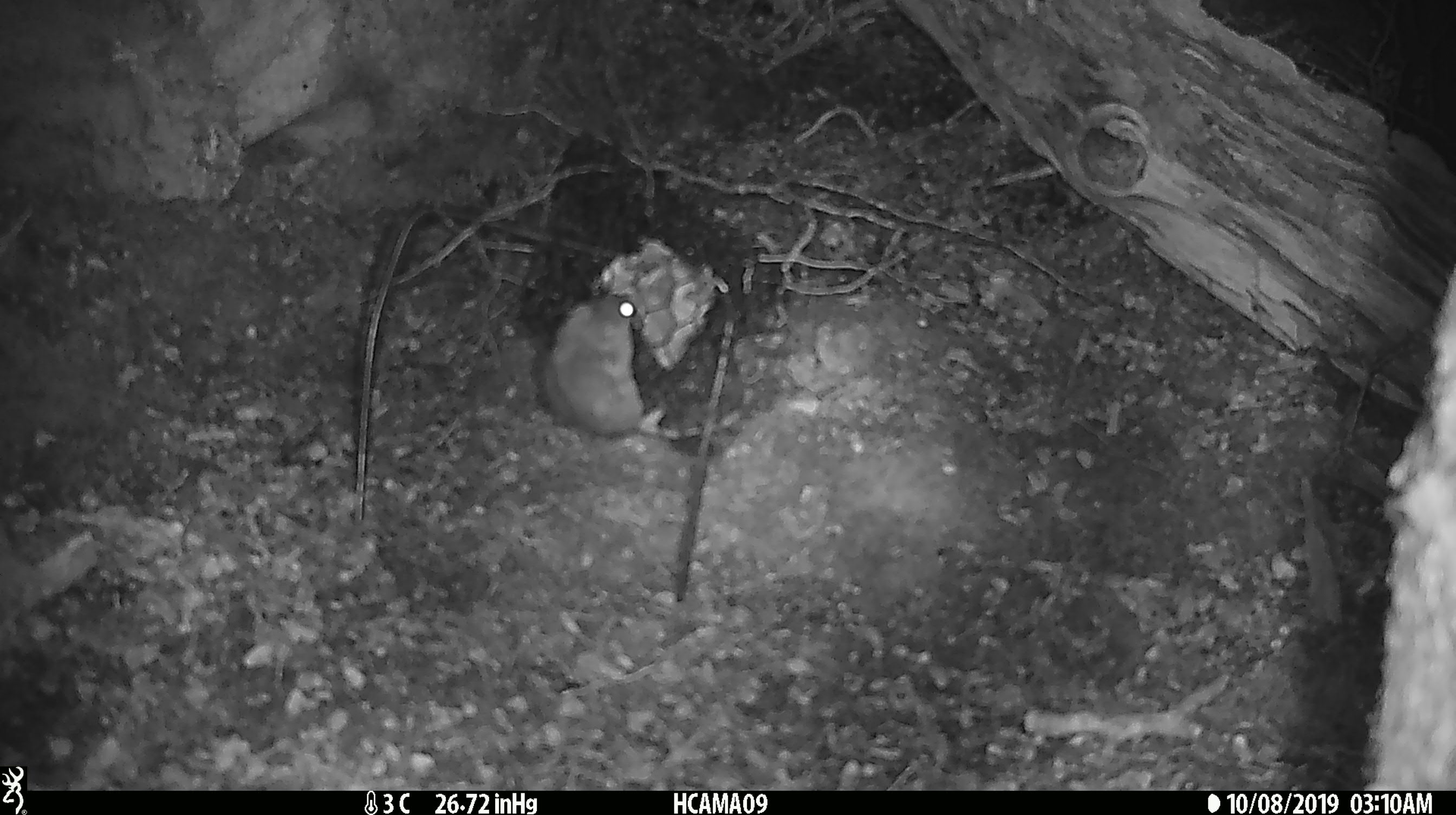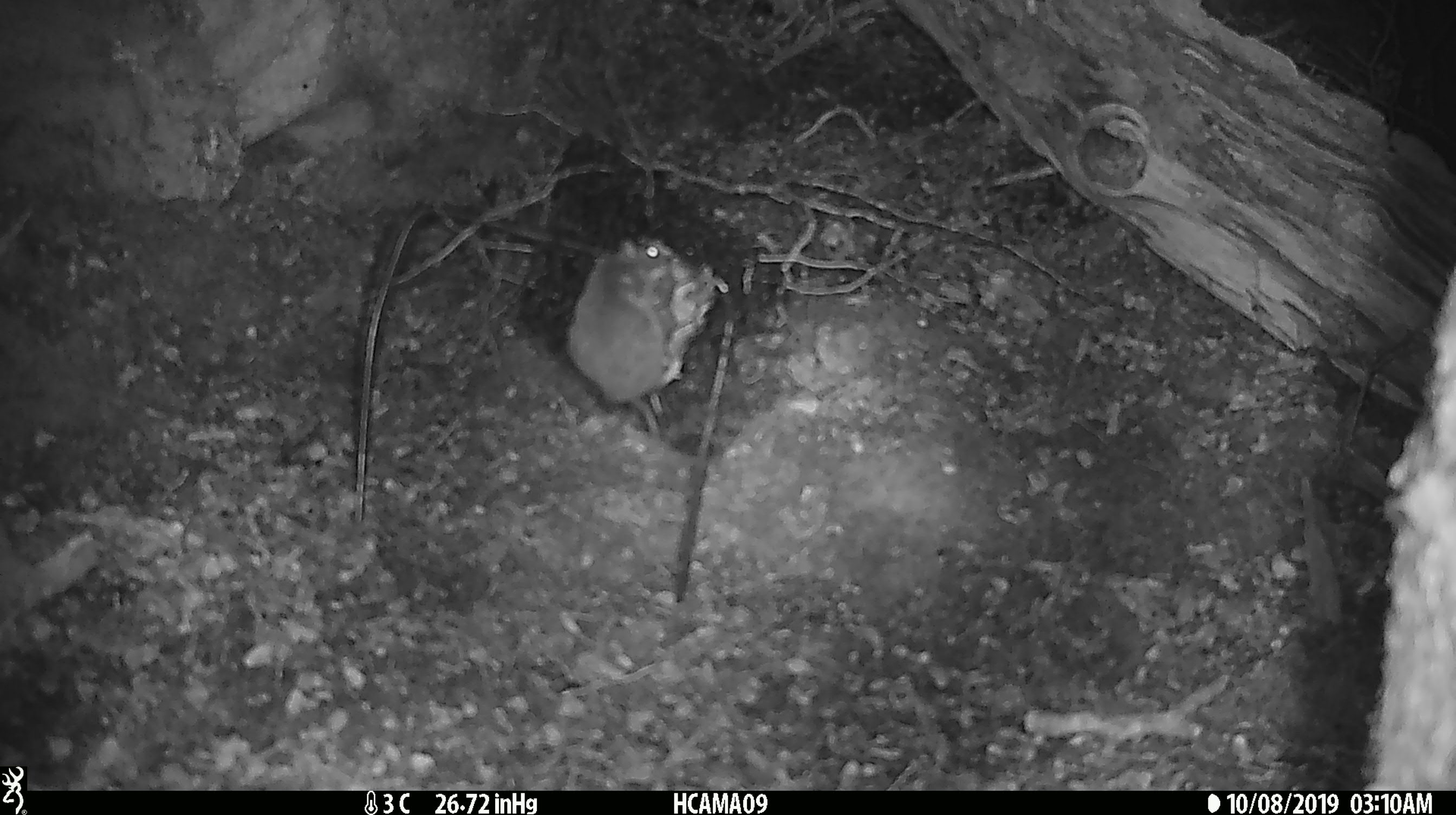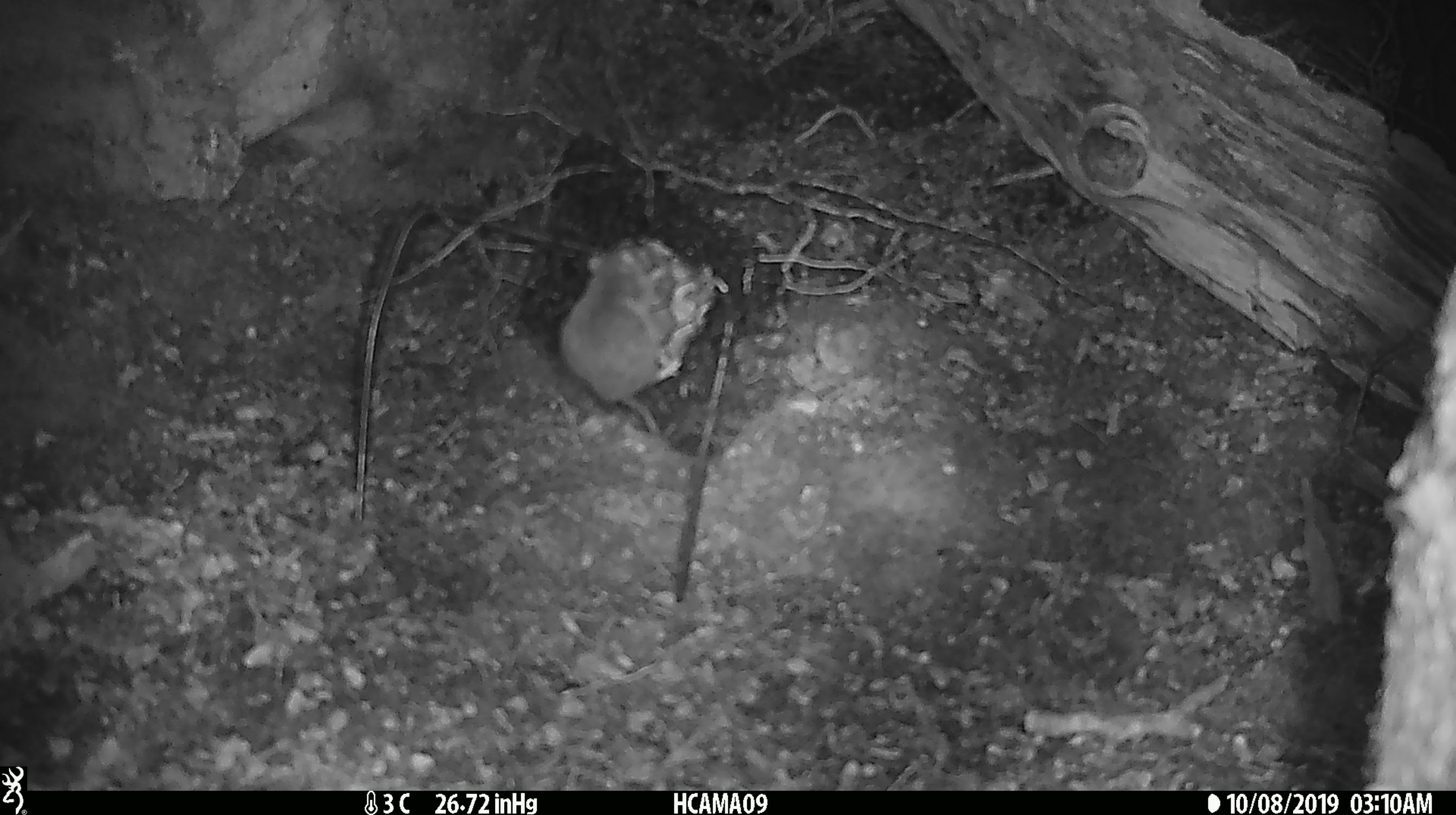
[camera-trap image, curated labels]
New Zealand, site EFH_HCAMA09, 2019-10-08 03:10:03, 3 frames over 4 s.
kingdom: Animalia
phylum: Chordata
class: Mammalia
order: Rodentia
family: Muridae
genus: Mus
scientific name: Mus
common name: mouse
Mouse (Mus).